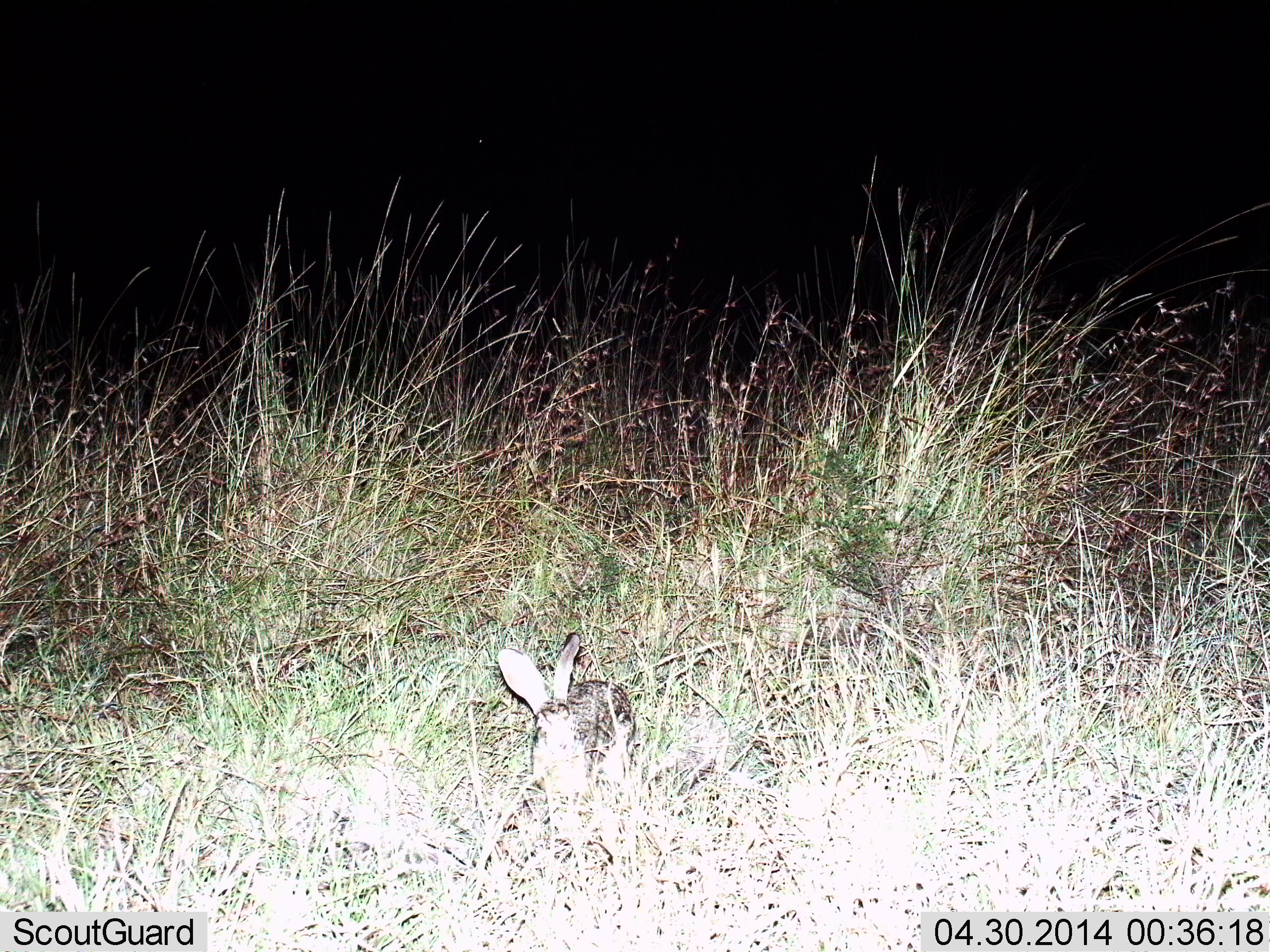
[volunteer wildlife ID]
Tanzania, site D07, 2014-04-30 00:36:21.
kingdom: Animalia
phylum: Chordata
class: Mammalia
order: Lagomorpha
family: Leporidae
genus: Lepus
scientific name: Lepus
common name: hare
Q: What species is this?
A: Hare (Lepus).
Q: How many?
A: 1.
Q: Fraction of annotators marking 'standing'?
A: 82%.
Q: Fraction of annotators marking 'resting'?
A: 18%.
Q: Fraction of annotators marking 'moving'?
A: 0%.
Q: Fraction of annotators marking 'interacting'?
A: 0%.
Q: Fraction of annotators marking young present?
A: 0%.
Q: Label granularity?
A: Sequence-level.